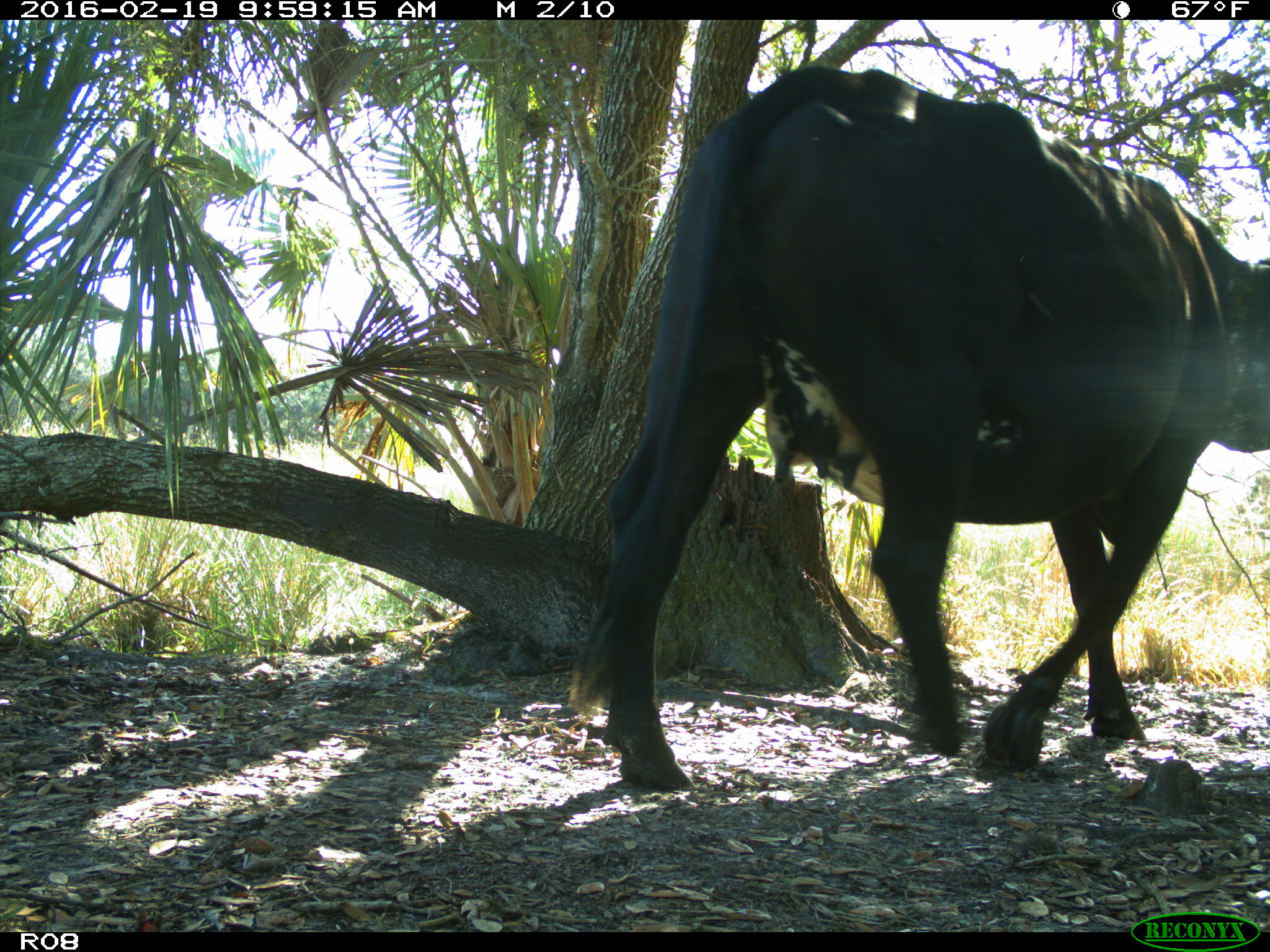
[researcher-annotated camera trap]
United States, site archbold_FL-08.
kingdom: Animalia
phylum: Chordata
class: Mammalia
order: Artiodactyla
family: Bovidae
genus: Bos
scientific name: Bos taurus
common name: domestic cow